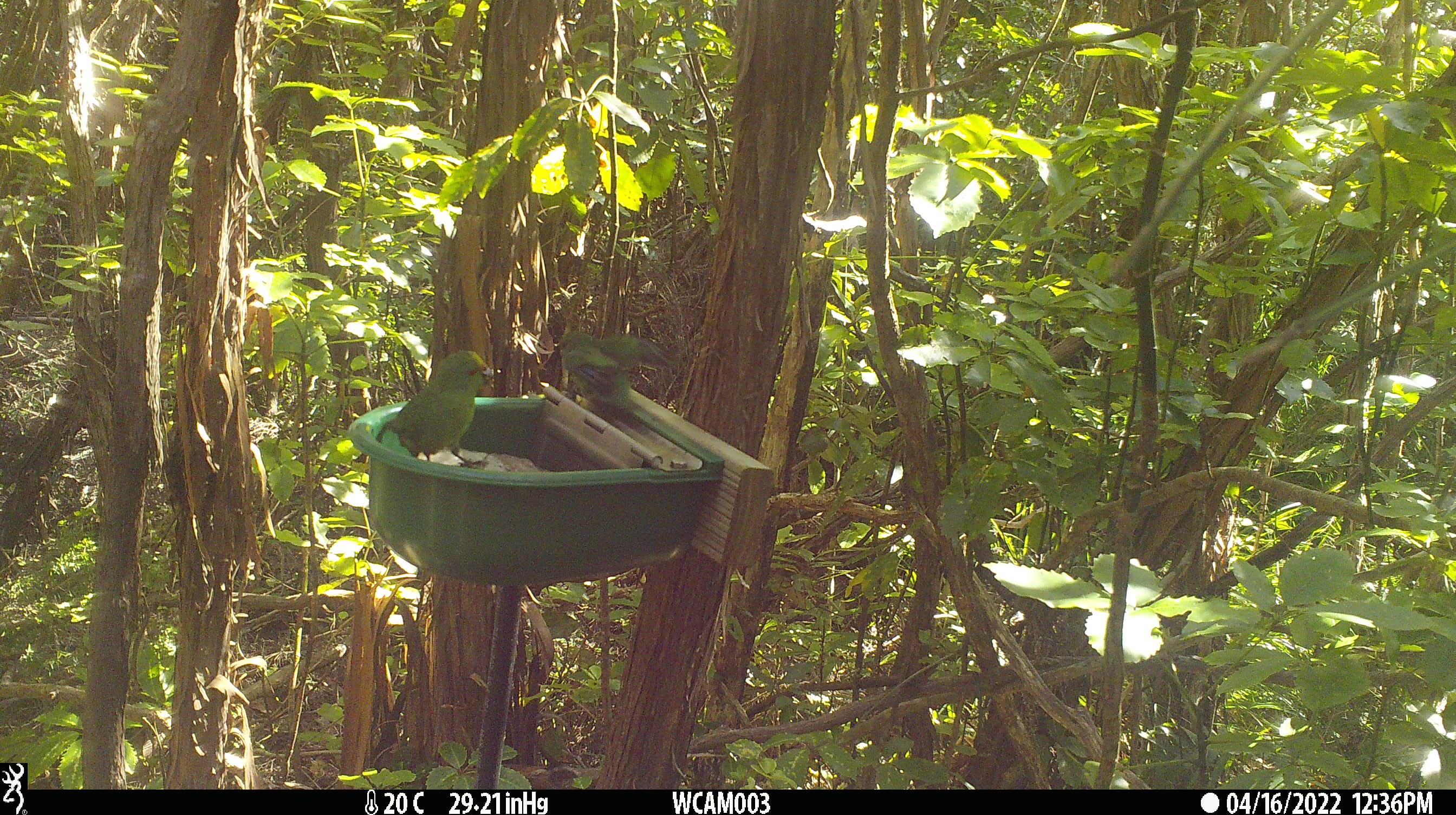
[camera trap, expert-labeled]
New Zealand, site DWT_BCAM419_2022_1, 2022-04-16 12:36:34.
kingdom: Animalia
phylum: Chordata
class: Aves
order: Psittaciformes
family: Psittaculidae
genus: Cyanoramphus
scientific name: Cyanoramphus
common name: parakeet